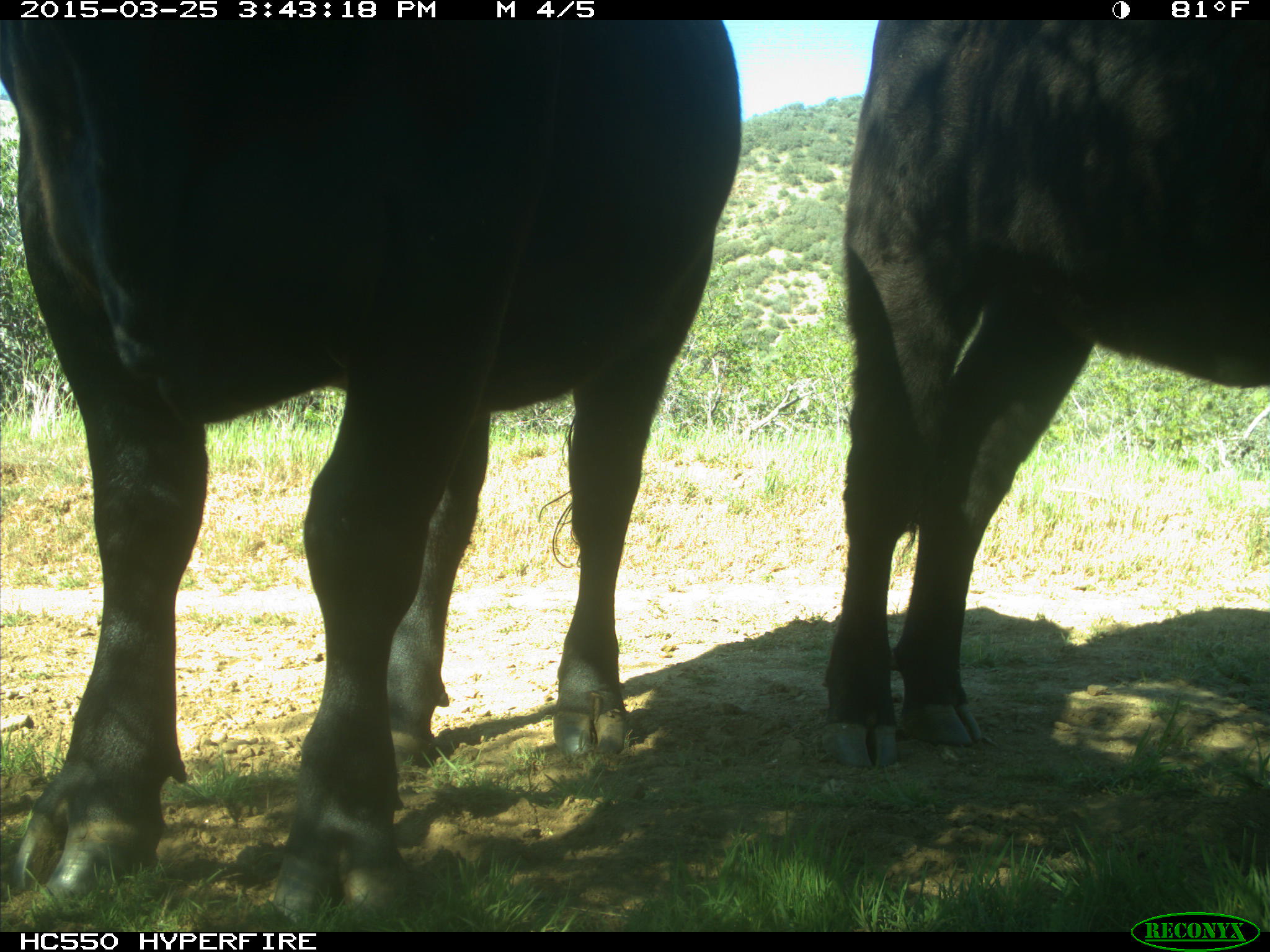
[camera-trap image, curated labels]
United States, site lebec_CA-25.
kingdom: Animalia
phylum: Chordata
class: Mammalia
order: Artiodactyla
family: Bovidae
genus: Bos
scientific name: Bos taurus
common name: domestic cow